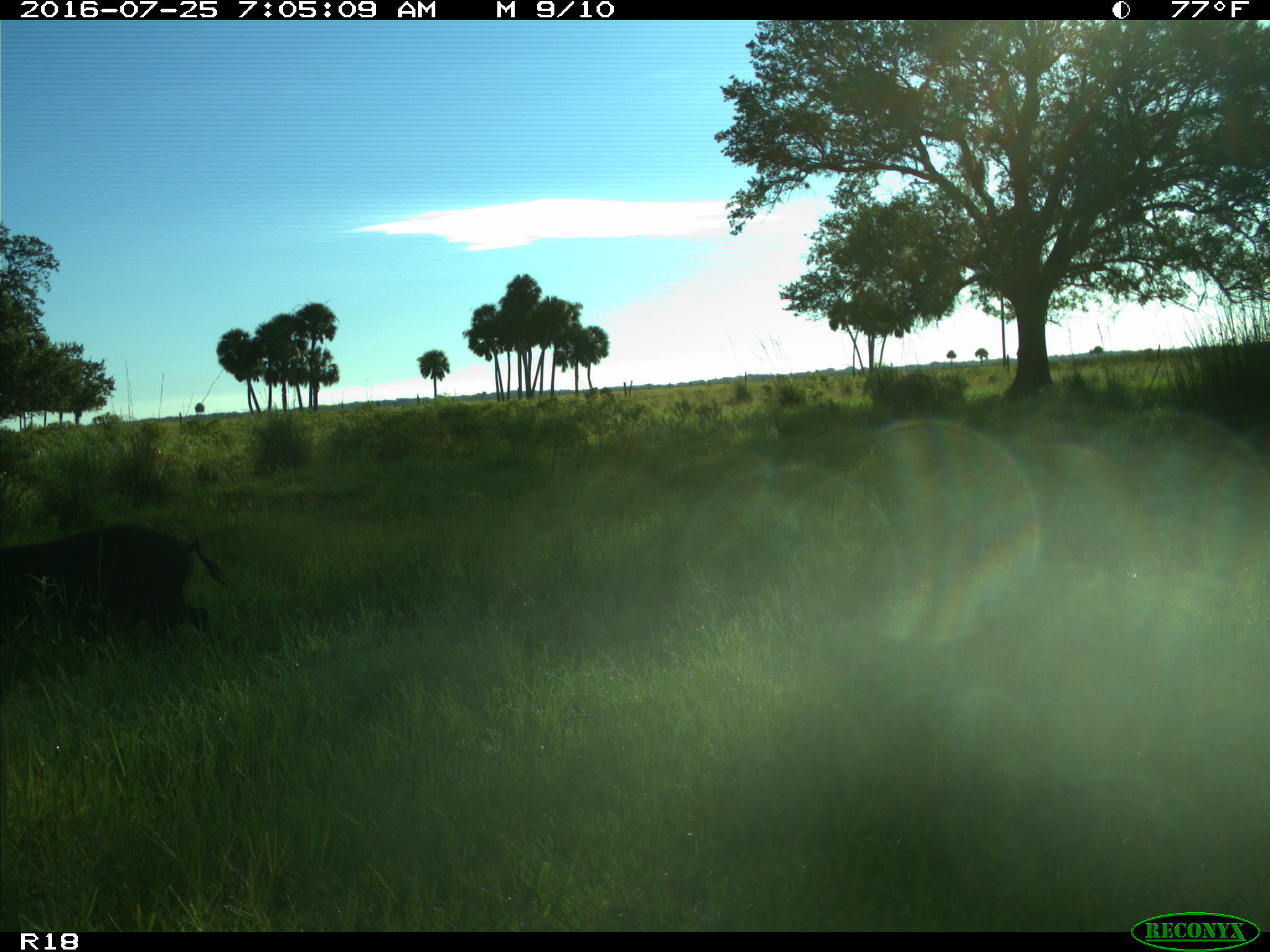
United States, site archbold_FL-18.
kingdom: Animalia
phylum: Chordata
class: Mammalia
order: Artiodactyla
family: Suidae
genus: Sus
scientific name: Sus scrofa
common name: wild boar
Sus scrofa (wild boar).